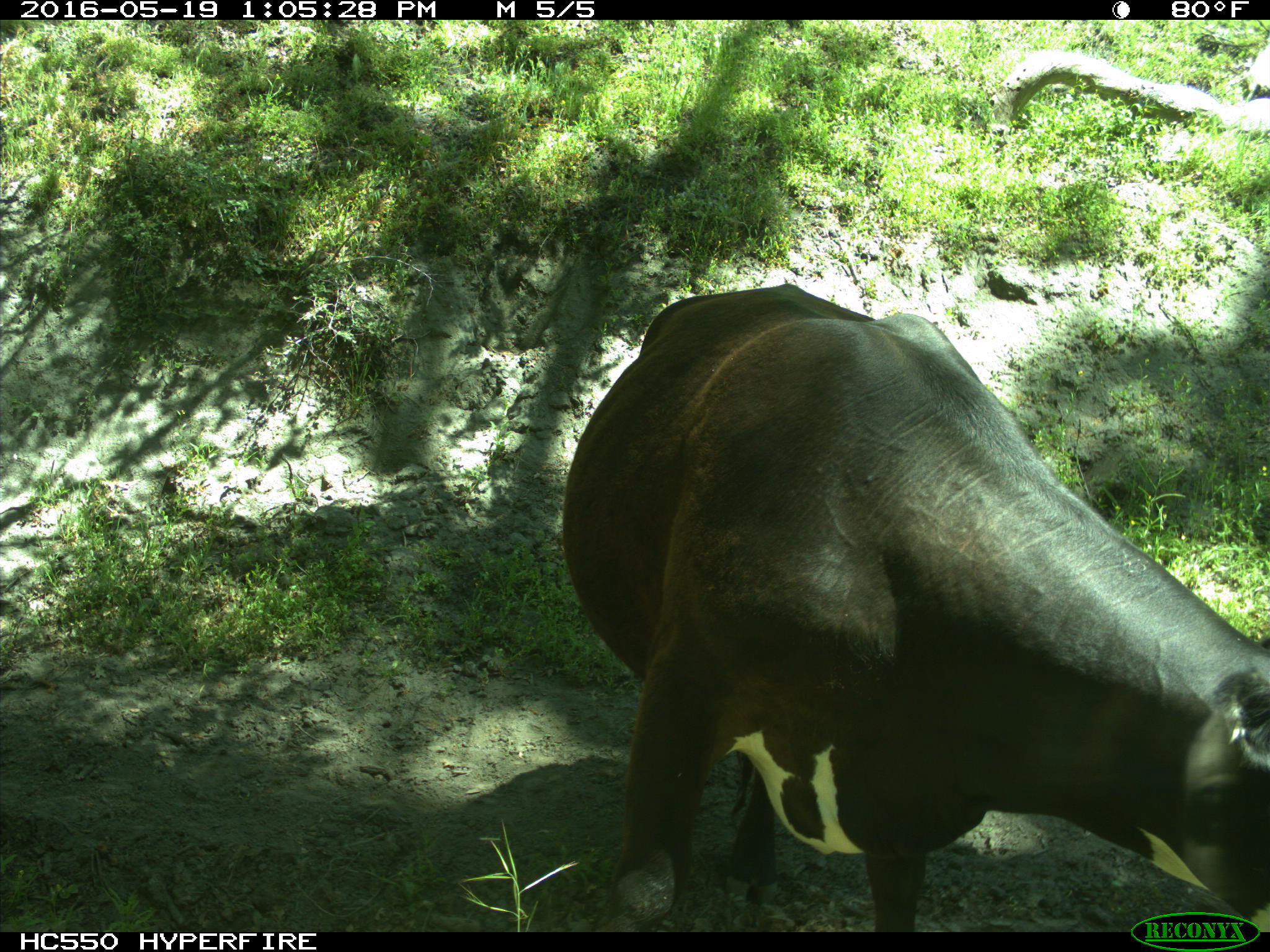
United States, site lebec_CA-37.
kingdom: Animalia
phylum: Chordata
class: Mammalia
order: Artiodactyla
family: Bovidae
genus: Bos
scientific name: Bos taurus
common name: domestic cow